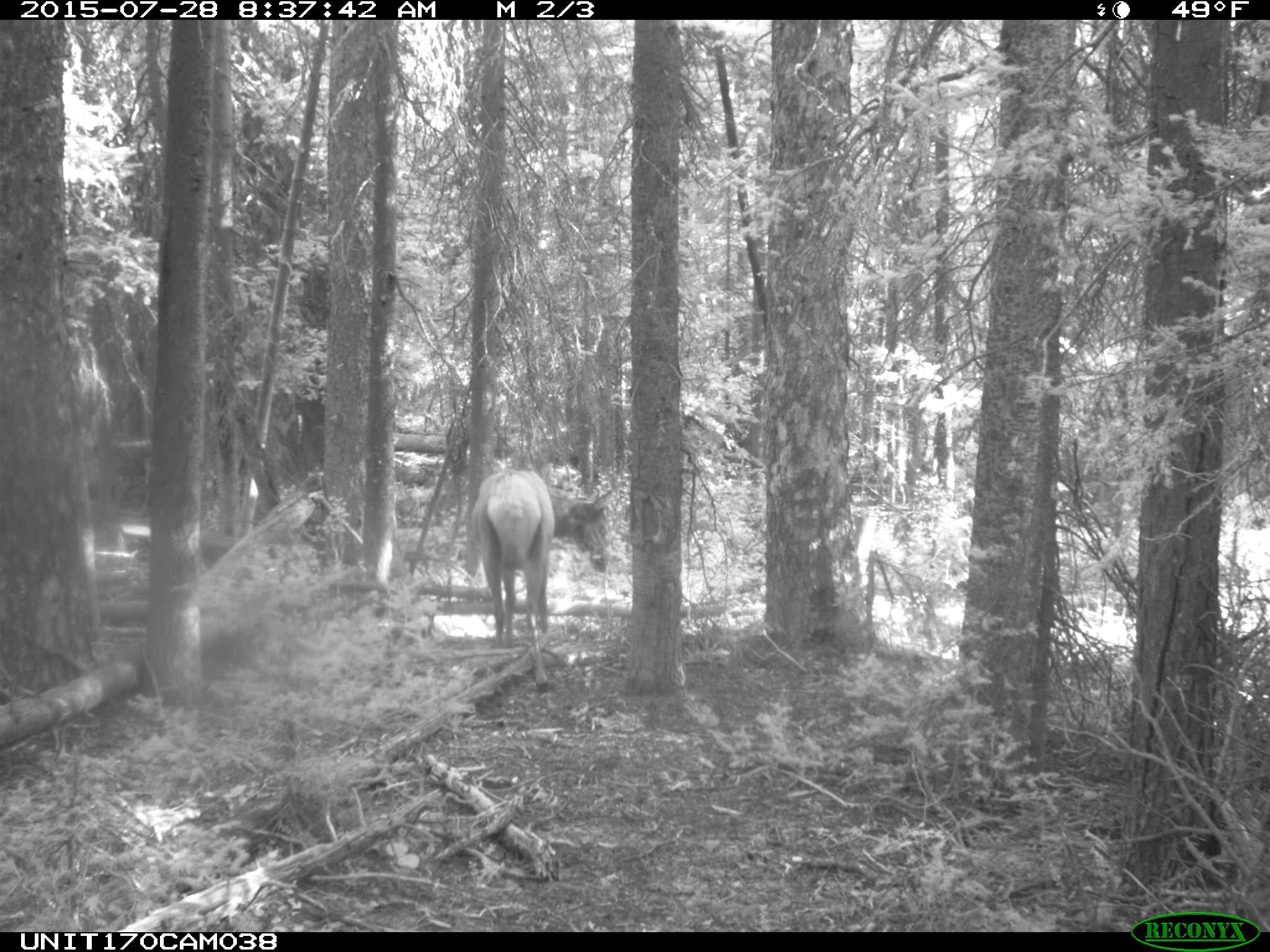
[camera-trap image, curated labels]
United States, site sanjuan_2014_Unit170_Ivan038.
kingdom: Animalia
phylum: Chordata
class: Mammalia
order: Artiodactyla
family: Cervidae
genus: Cervus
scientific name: Cervus elaphus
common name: red deer